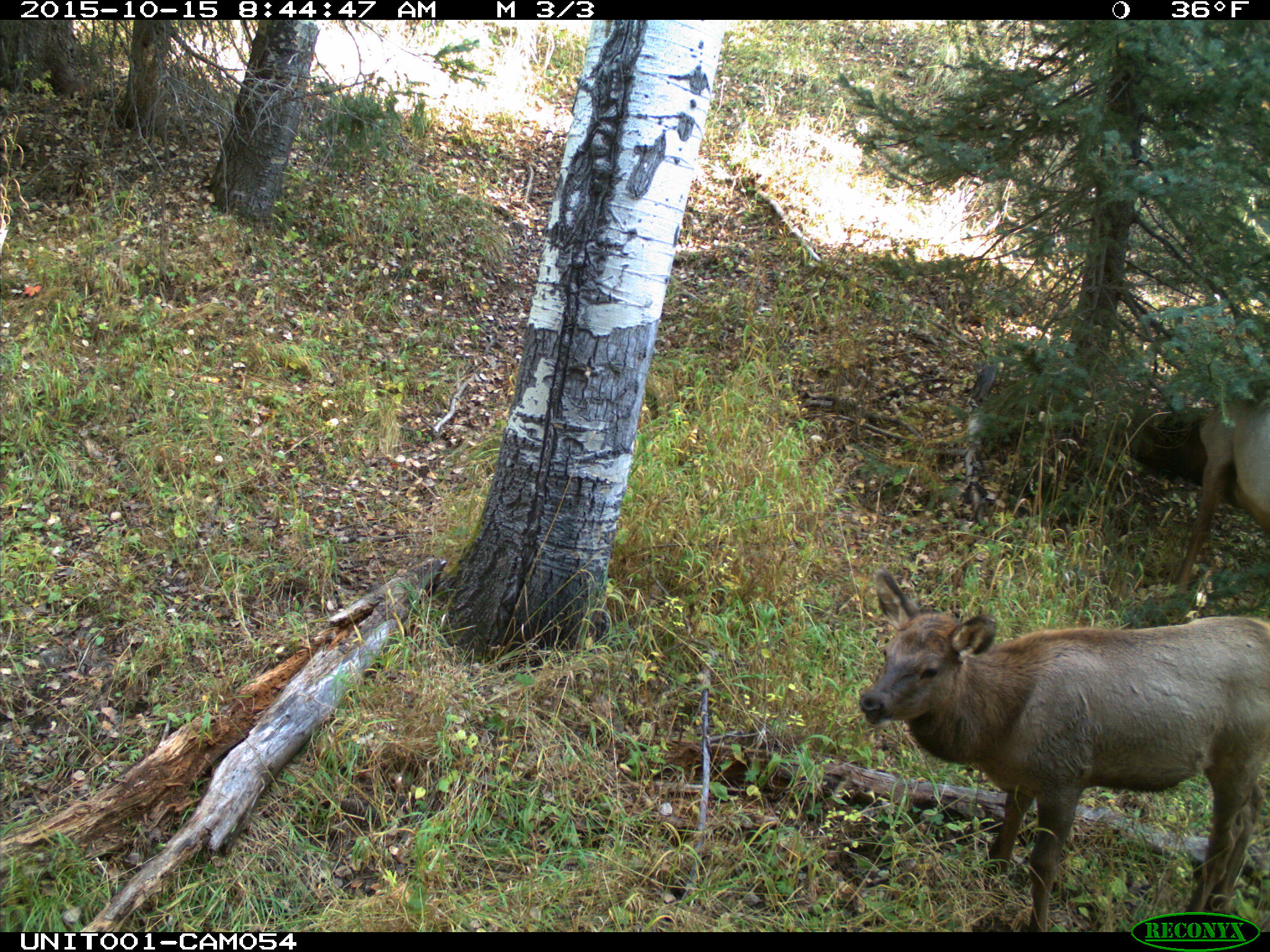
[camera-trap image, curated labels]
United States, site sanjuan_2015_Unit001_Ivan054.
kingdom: Animalia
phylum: Chordata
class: Mammalia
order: Artiodactyla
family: Cervidae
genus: Cervus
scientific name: Cervus elaphus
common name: red deer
Cervus elaphus (red deer).